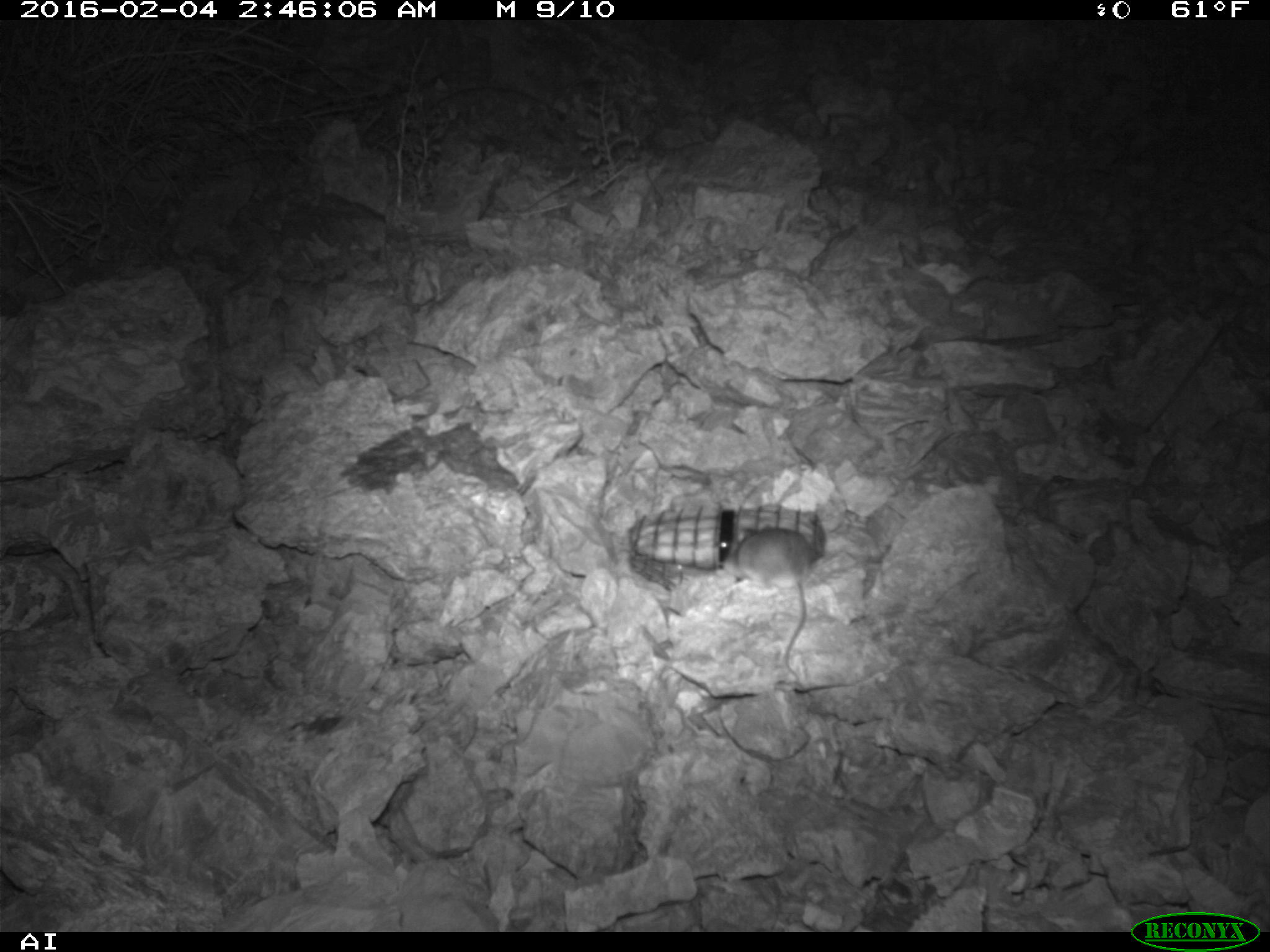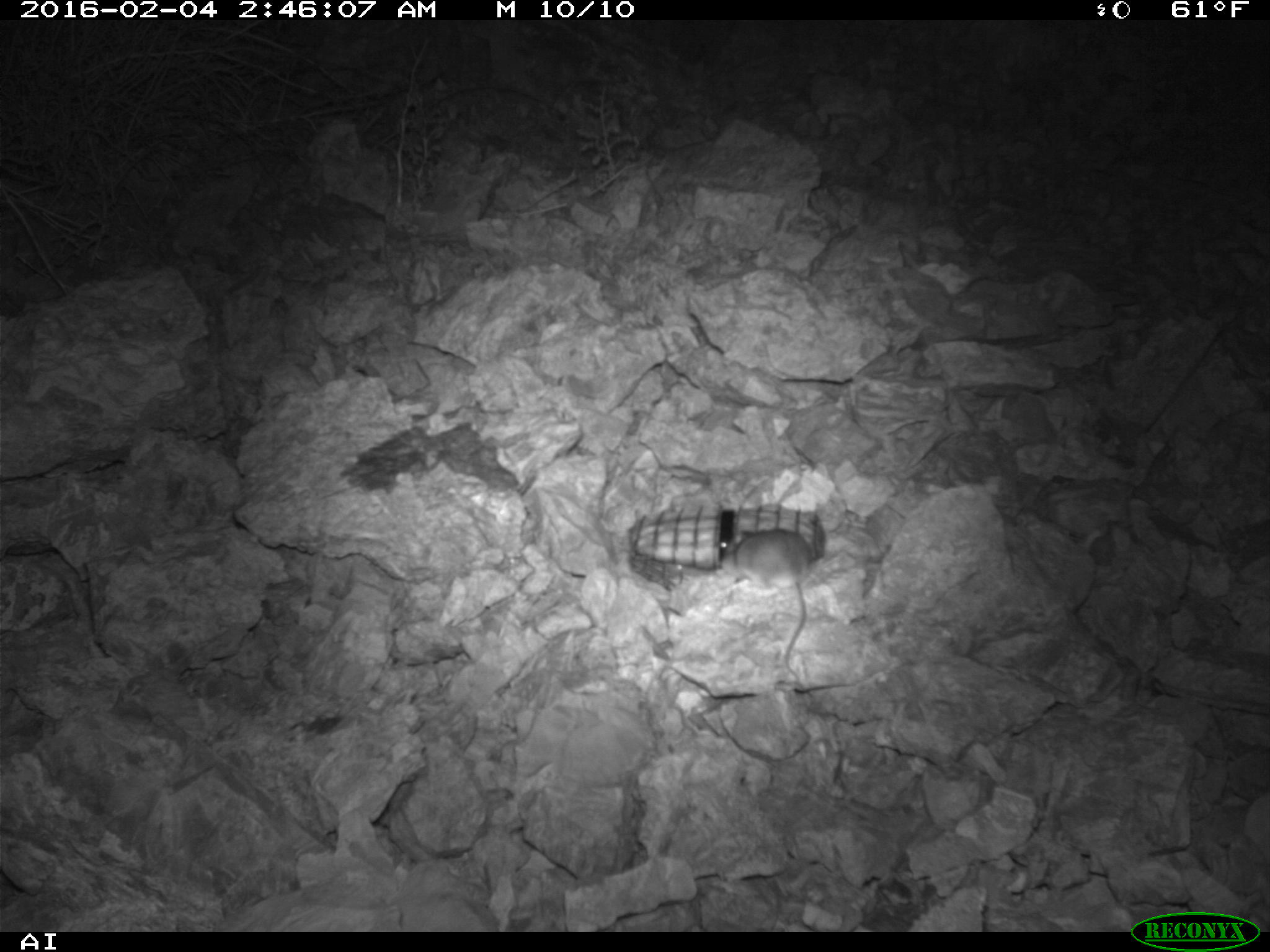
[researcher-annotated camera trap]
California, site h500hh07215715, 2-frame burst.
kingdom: Animalia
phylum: Chordata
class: Mammalia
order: Rodentia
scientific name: Rodentia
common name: rodent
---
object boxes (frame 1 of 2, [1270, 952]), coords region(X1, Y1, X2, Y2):
rodent: region(732, 524, 811, 679)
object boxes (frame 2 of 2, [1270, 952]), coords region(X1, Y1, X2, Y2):
rodent: region(719, 528, 815, 700)